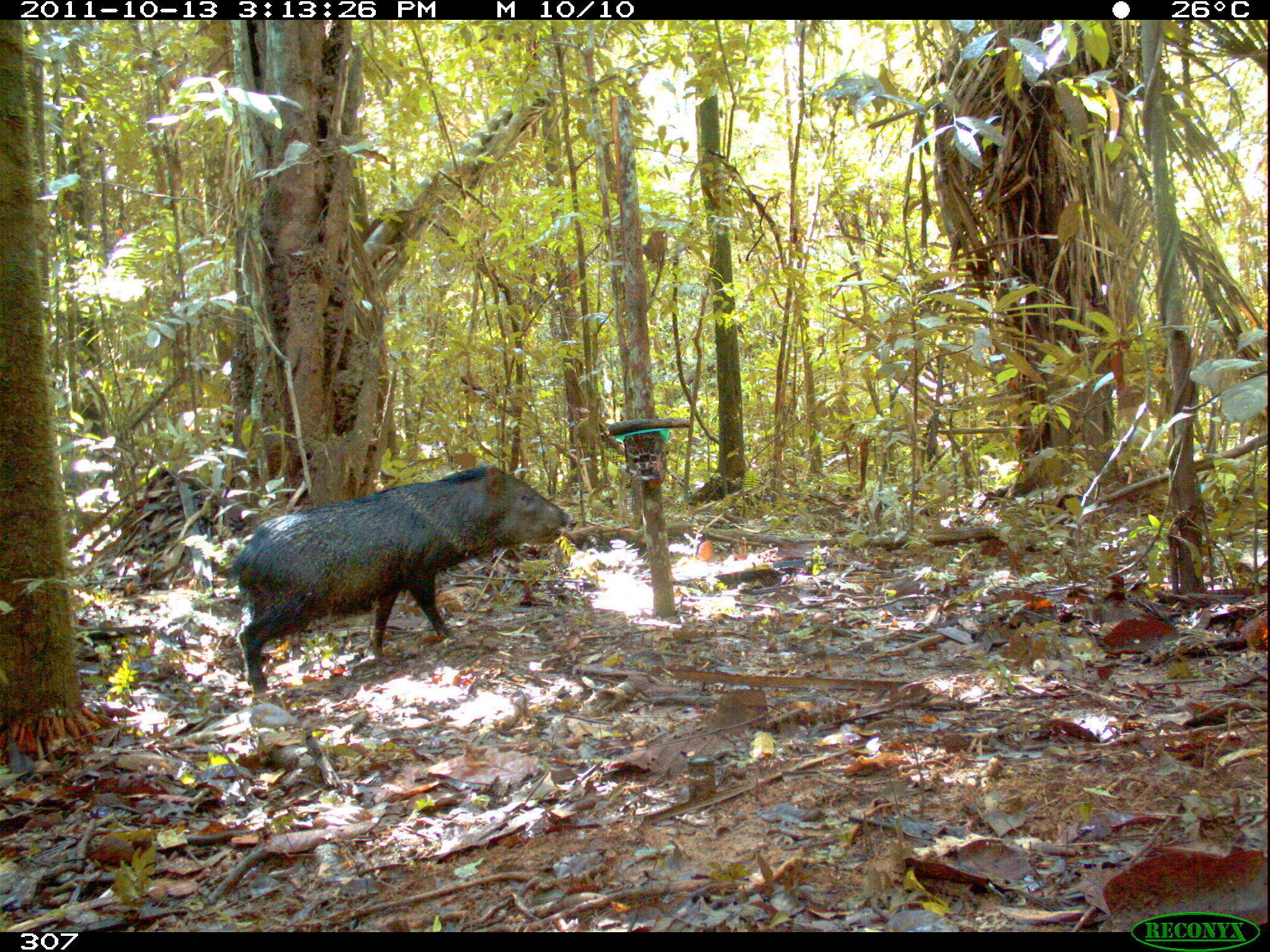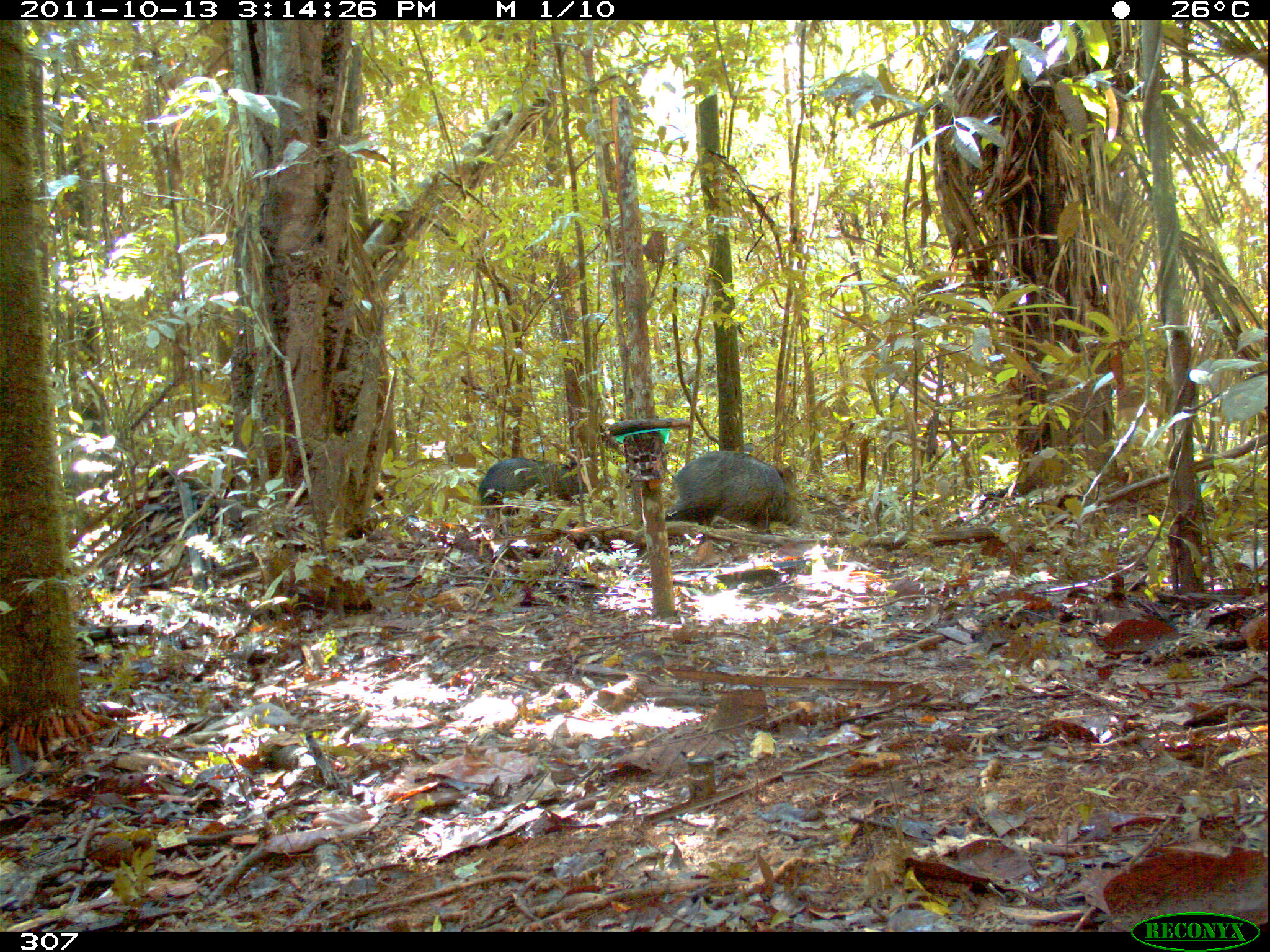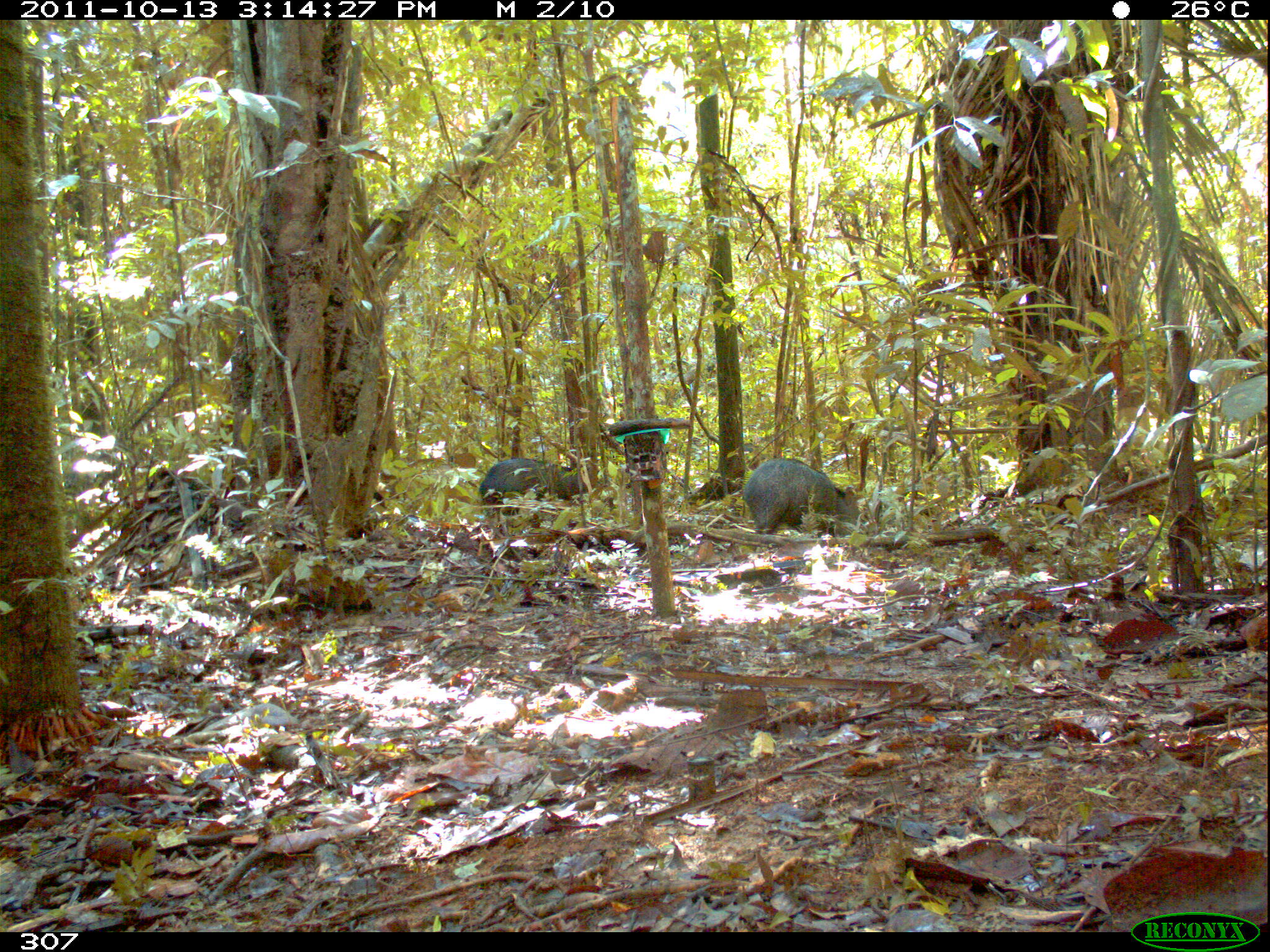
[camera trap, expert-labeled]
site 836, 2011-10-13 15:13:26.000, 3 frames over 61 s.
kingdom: Animalia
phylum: Chordata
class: Mammalia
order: Artiodactyla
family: Tayassuidae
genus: Pecari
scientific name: Pecari tajacu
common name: collared peccary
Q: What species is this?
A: Pecari tajacu (collared peccary).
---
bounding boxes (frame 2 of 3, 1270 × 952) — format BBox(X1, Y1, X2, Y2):
pecari tajacu: BBox(664, 450, 802, 535); BBox(478, 457, 591, 519)